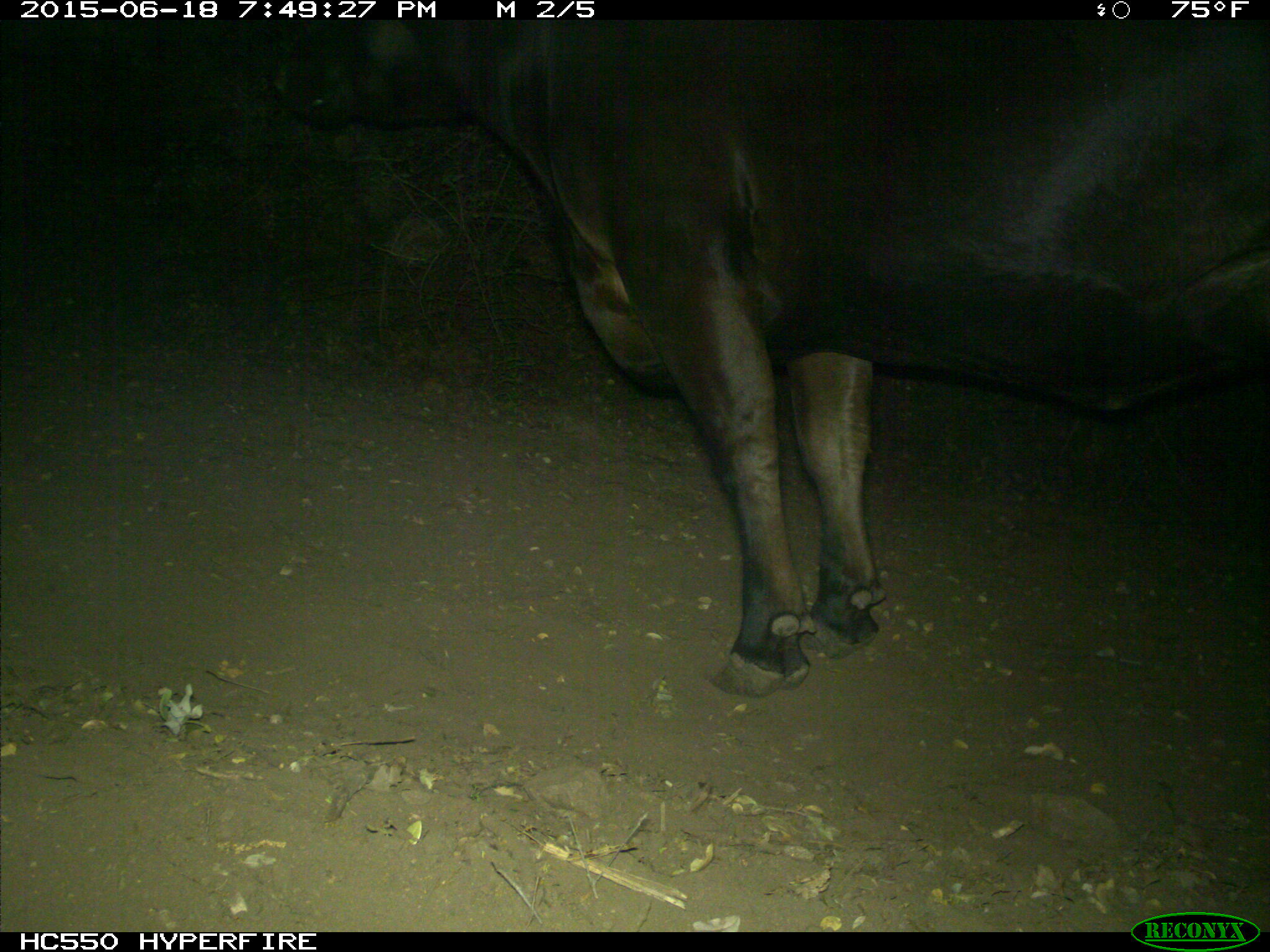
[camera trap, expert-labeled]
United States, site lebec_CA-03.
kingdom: Animalia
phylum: Chordata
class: Mammalia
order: Artiodactyla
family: Bovidae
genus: Bos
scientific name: Bos taurus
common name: domestic cow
Bos taurus (domestic cow).